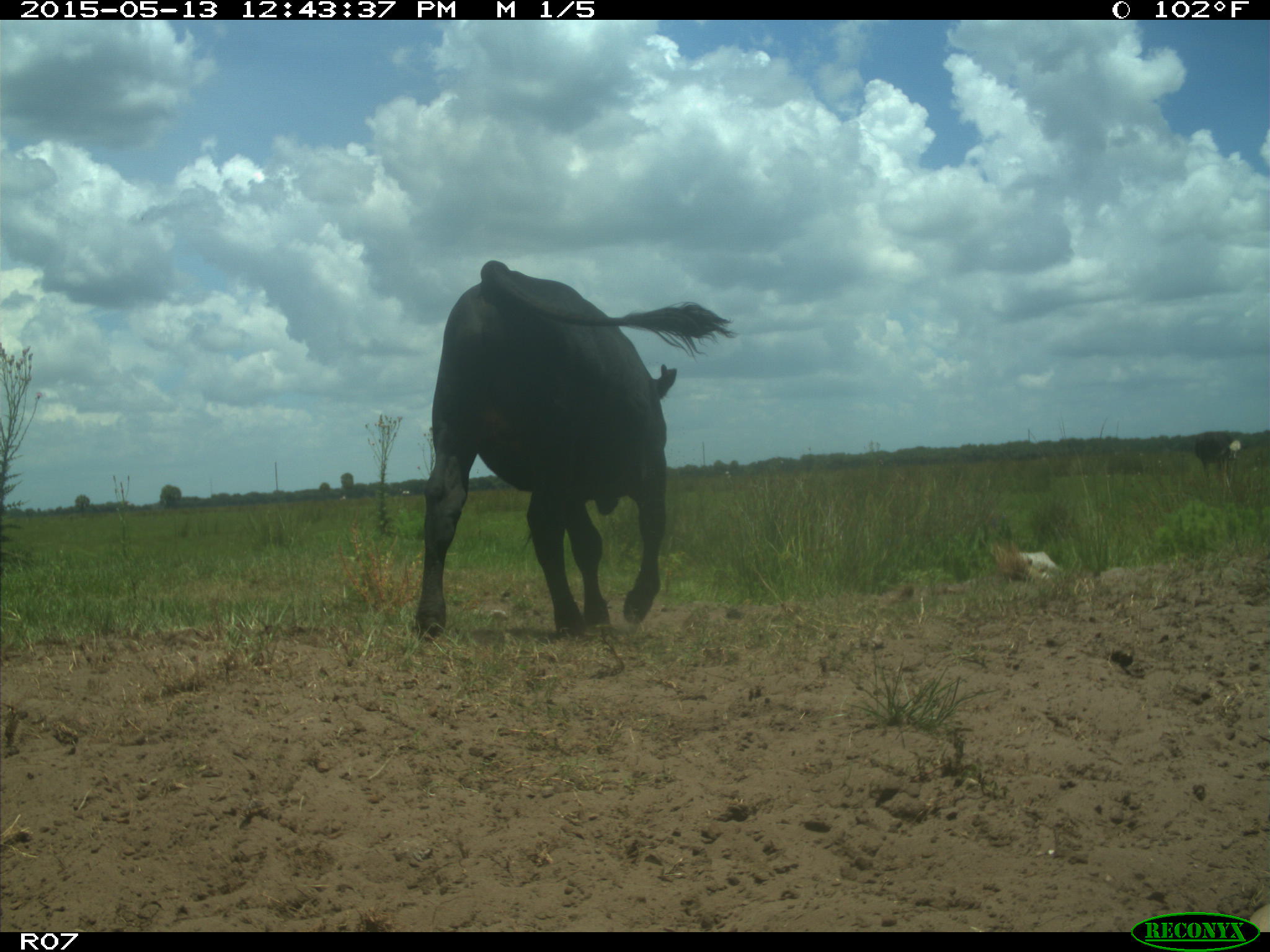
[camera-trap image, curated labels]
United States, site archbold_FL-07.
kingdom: Animalia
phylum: Chordata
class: Mammalia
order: Artiodactyla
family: Bovidae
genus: Bos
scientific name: Bos taurus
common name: domestic cow